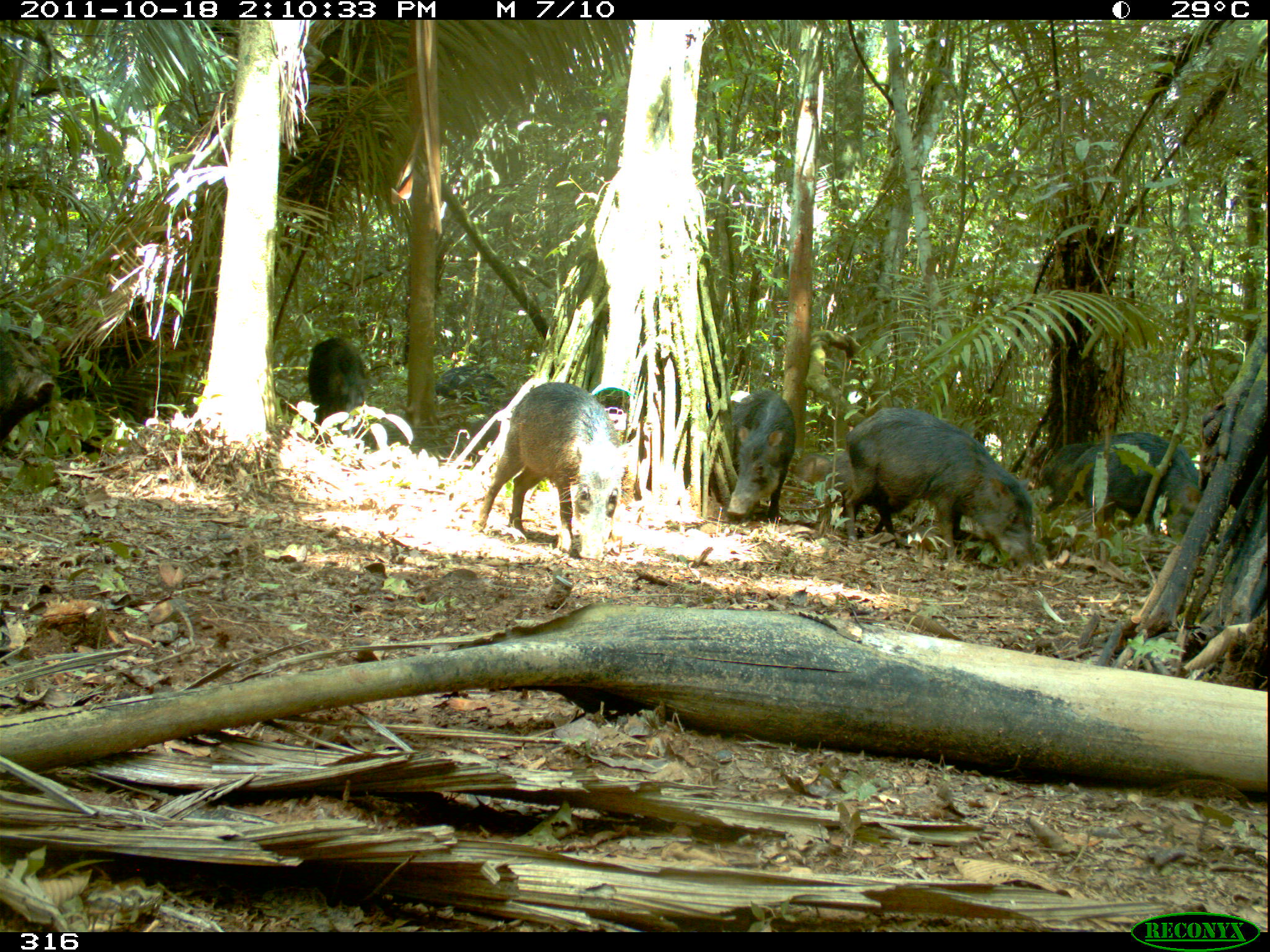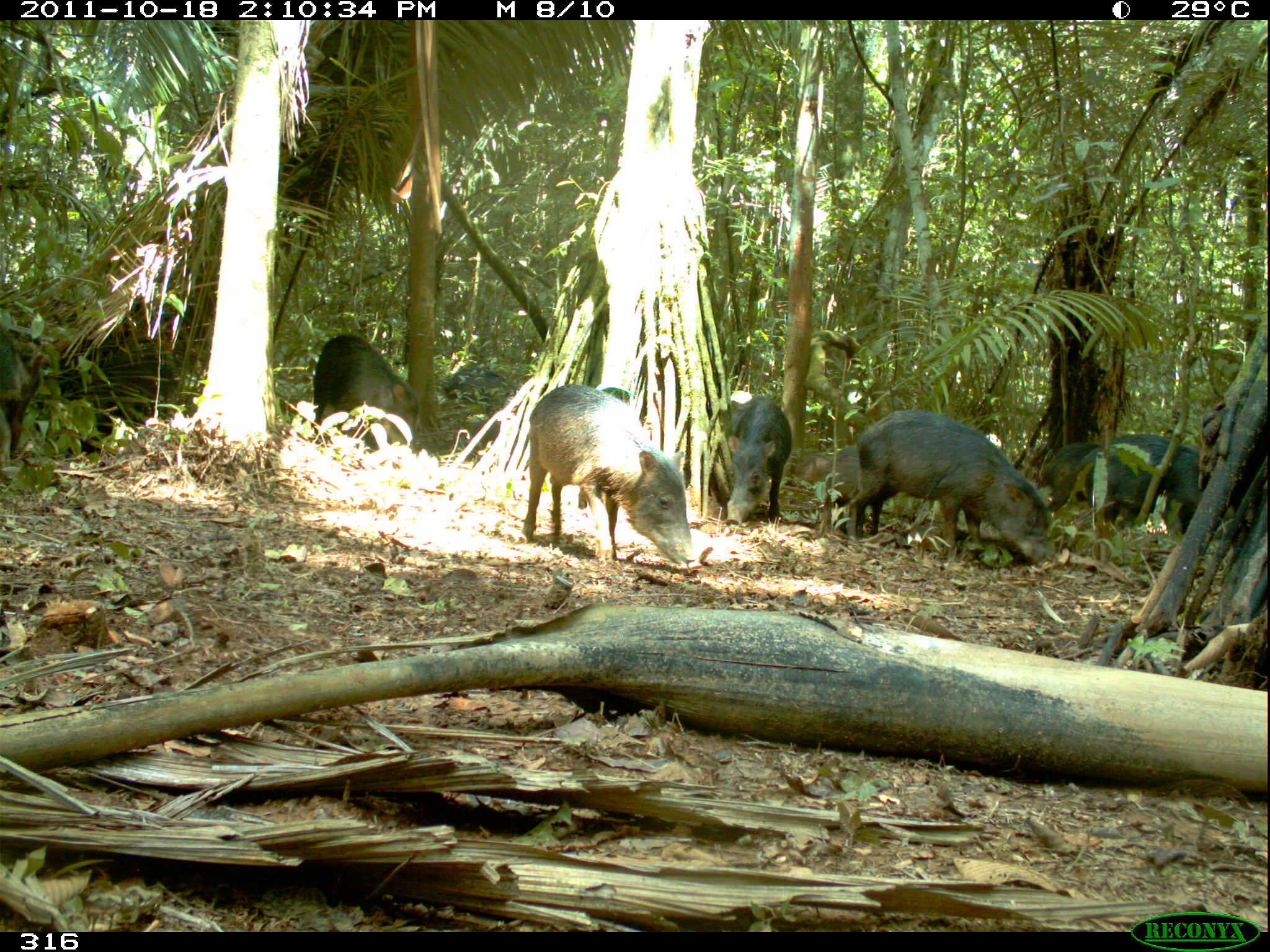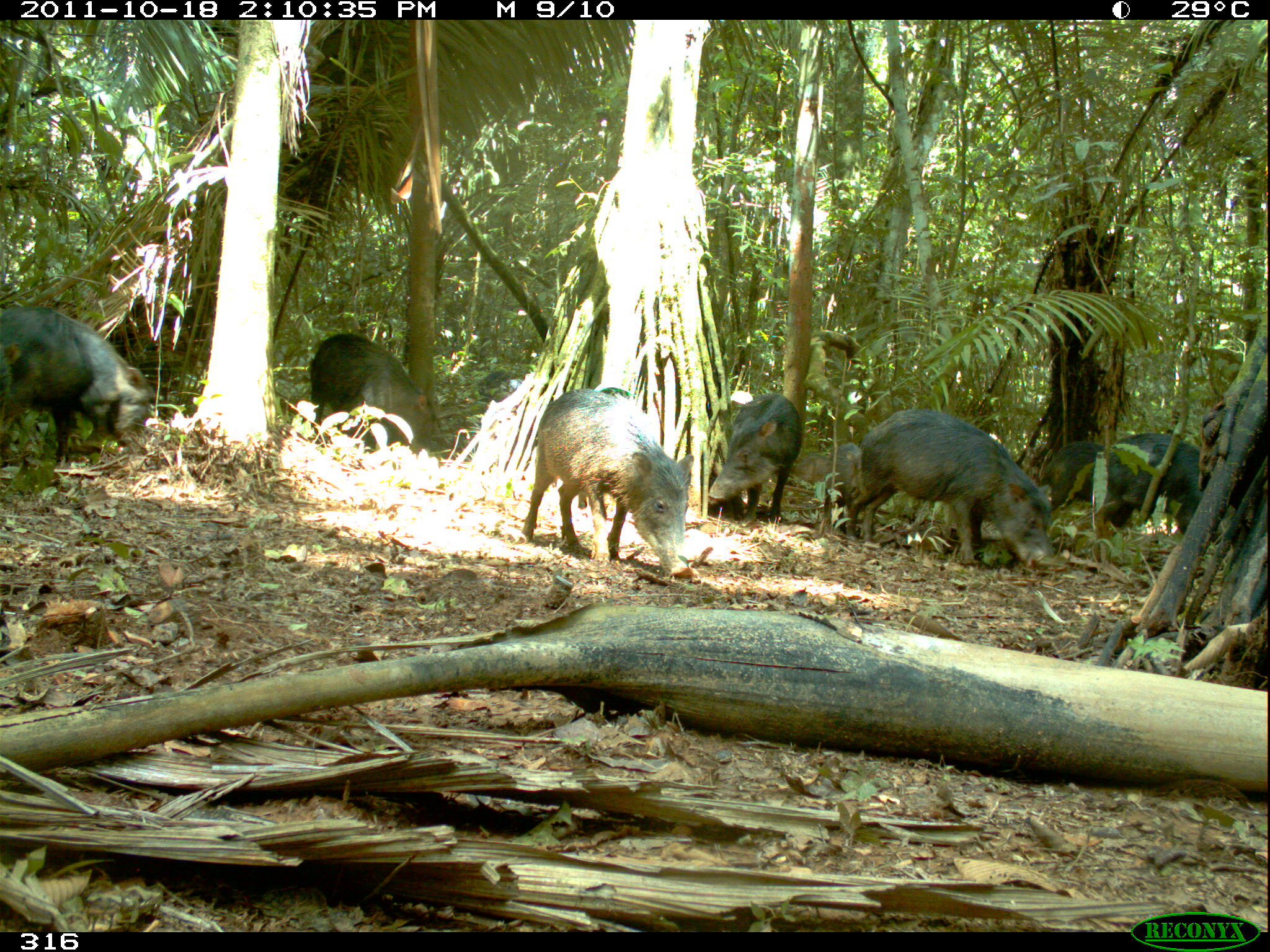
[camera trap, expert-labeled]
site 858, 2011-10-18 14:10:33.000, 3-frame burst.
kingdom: Animalia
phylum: Chordata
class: Mammalia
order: Artiodactyla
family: Tayassuidae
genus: Tayassu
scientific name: Tayassu pecari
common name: white-lipped peccary